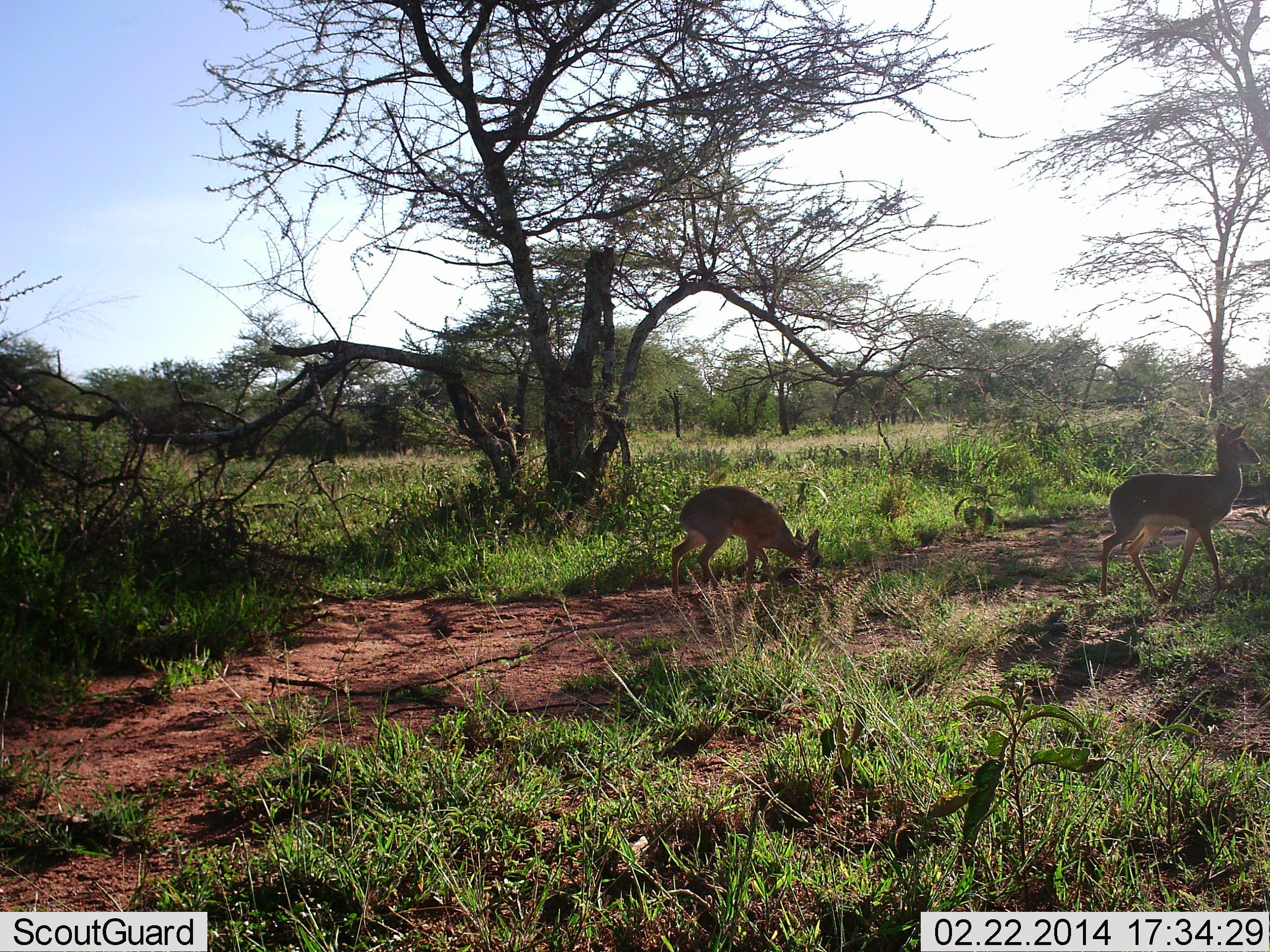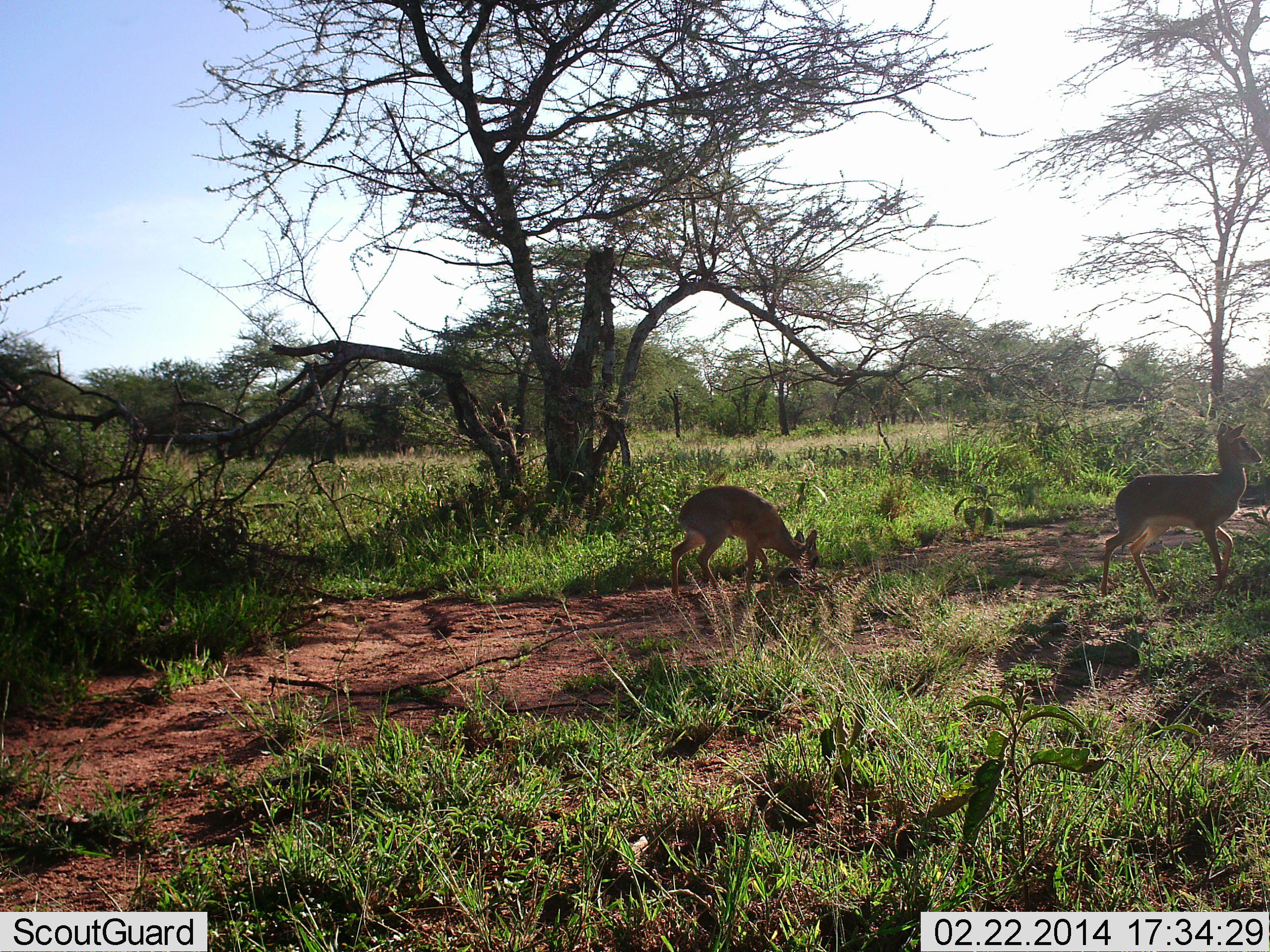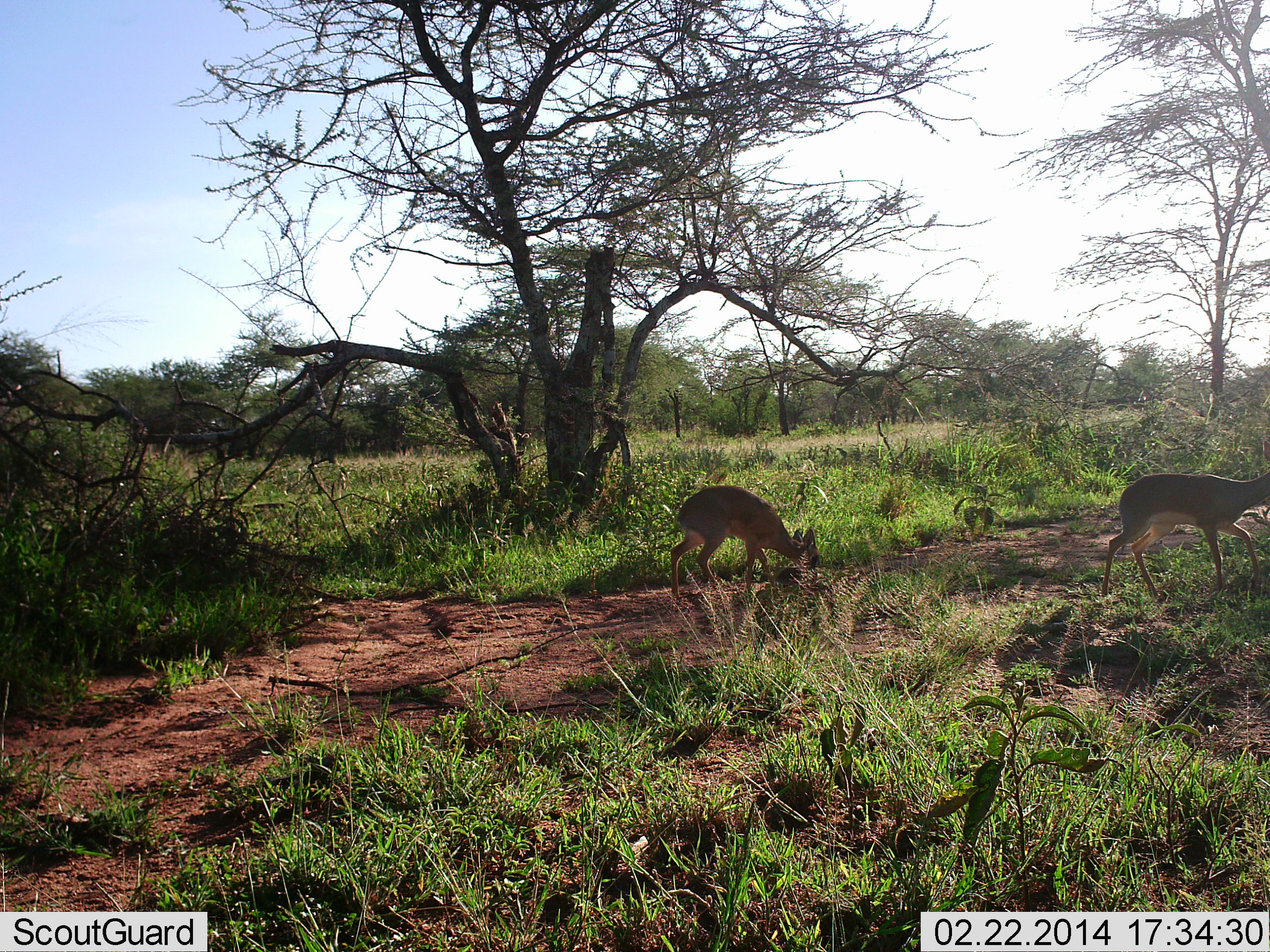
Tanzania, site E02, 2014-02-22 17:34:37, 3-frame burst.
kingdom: Animalia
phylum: Chordata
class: Mammalia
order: Artiodactyla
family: Bovidae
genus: Raphicerus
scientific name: Raphicerus campestris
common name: steenbok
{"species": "steenbok (Raphicerus campestris)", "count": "2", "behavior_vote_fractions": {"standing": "40%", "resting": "0%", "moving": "50%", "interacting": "0%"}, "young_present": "0%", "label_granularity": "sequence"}